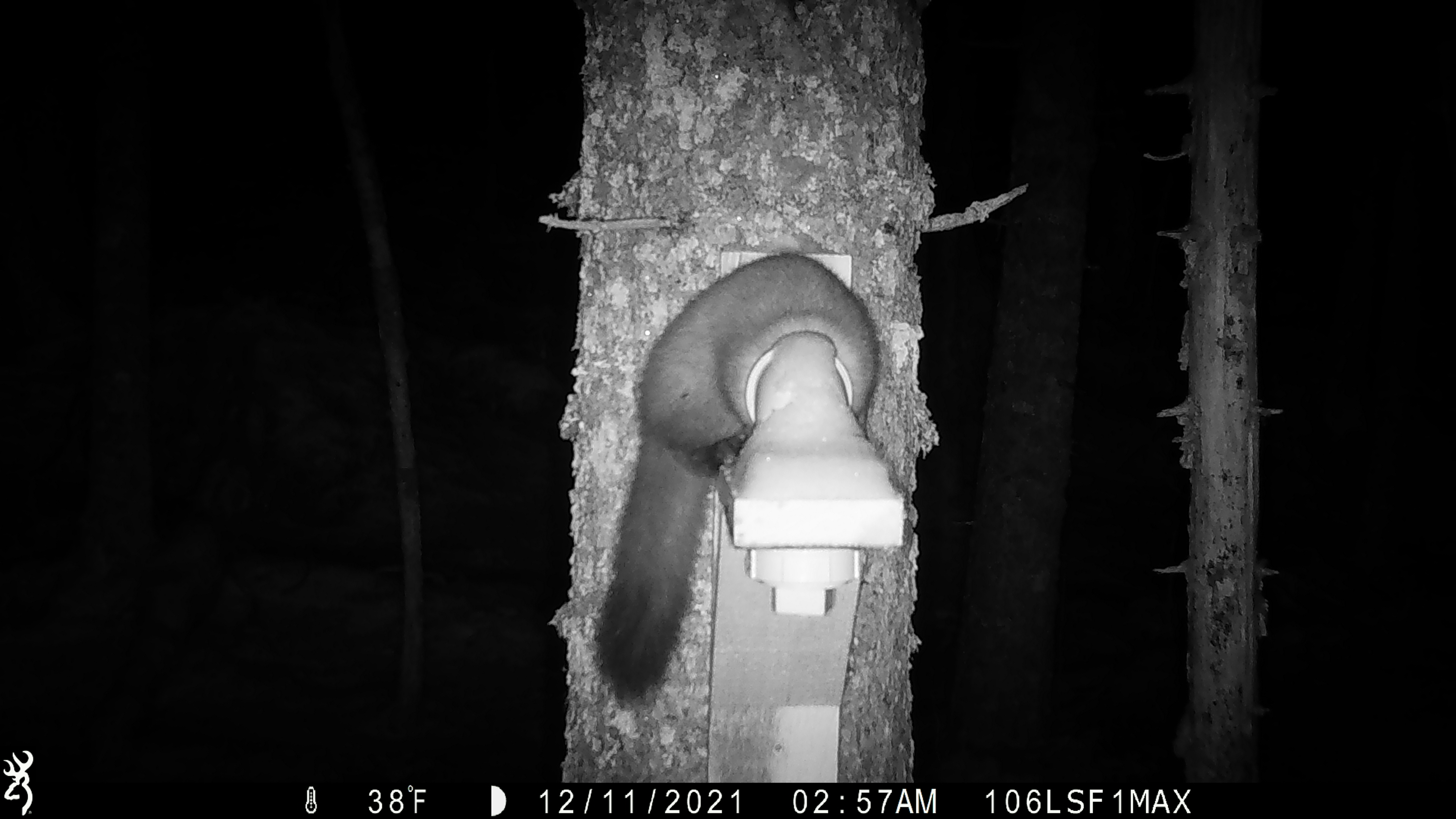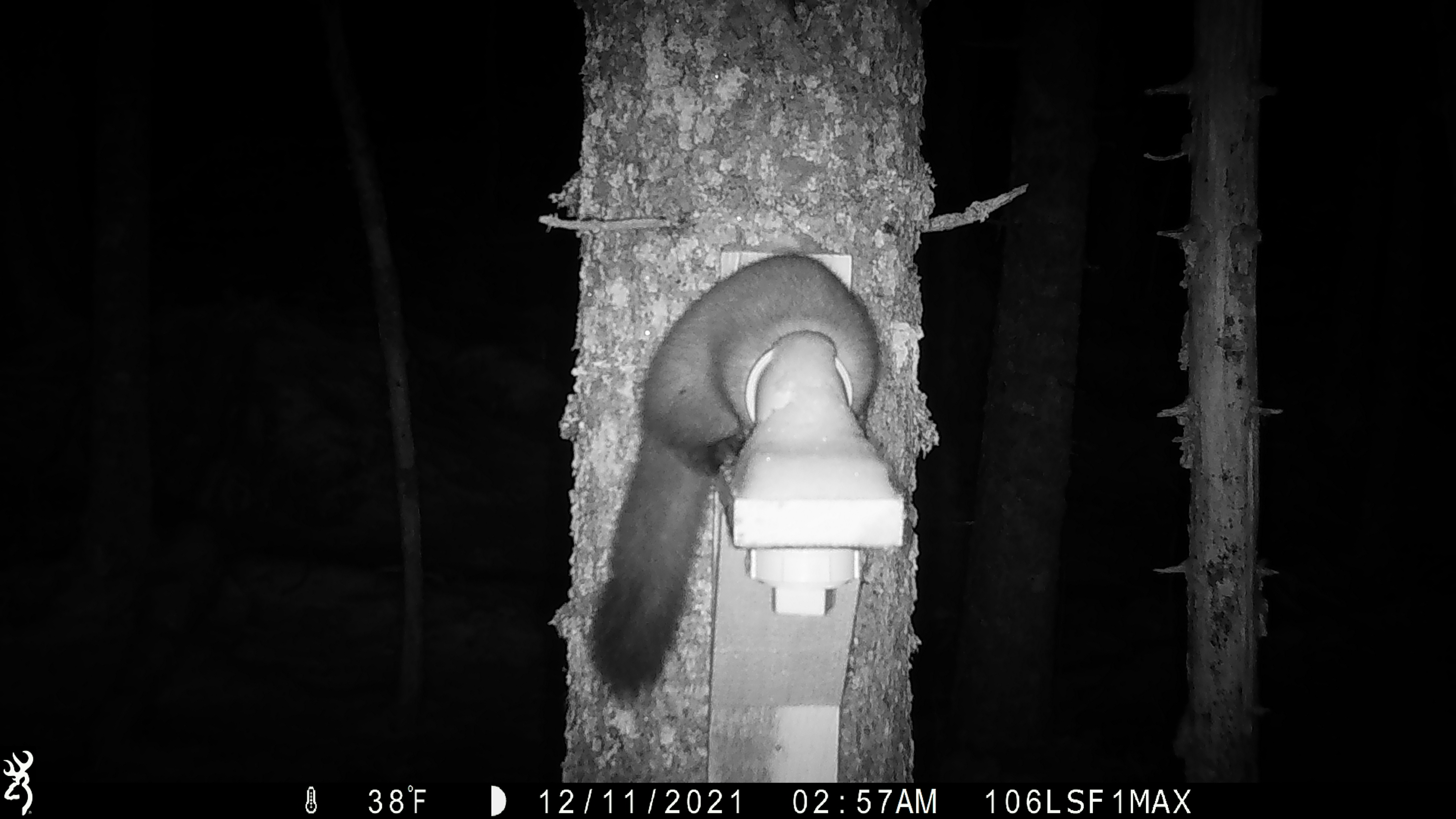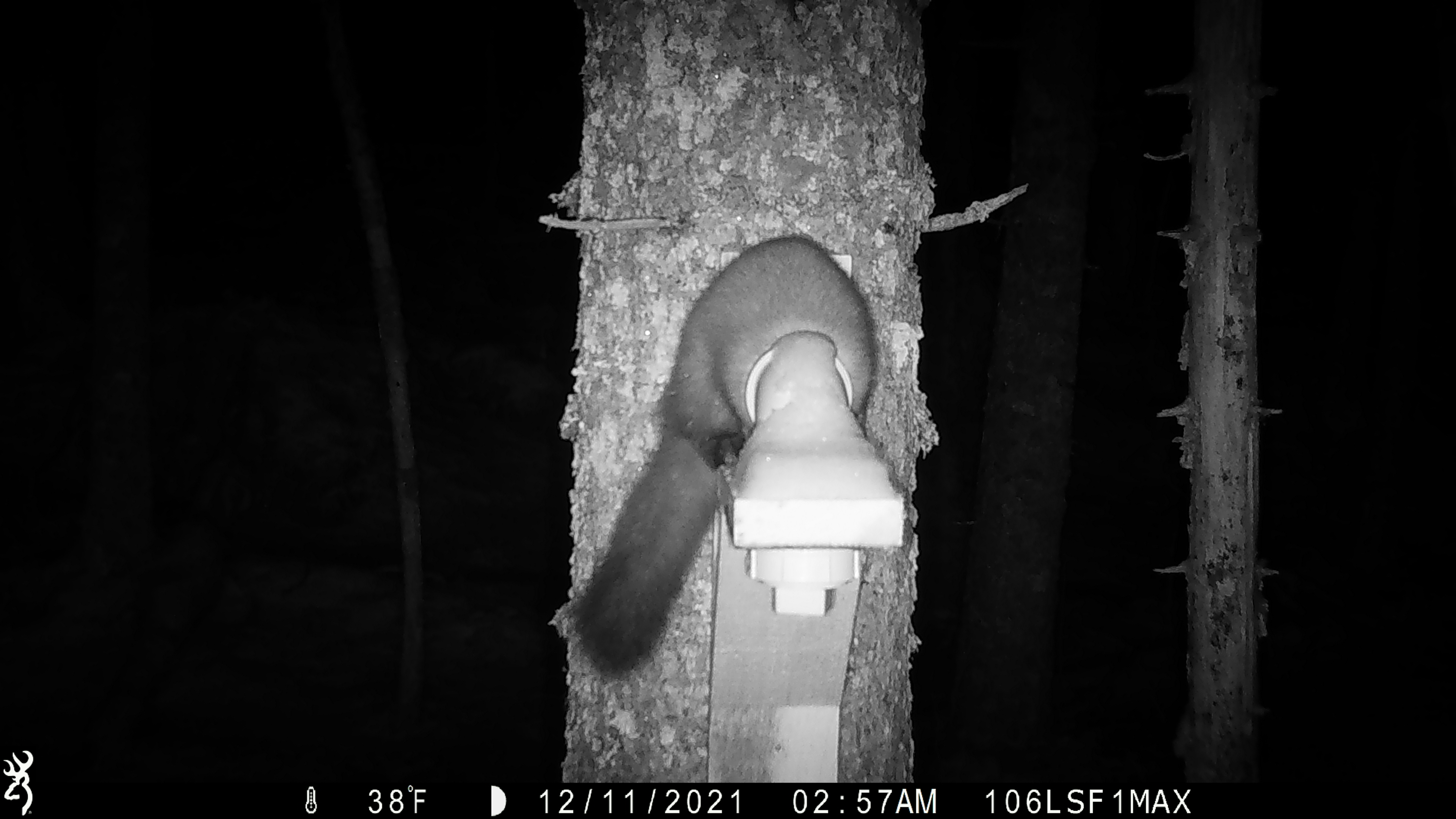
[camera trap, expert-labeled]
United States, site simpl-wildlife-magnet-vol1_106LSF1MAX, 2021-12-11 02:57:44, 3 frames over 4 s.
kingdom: Animalia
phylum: Chordata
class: Mammalia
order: Carnivora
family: Mustelidae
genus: Martes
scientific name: Martes americana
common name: american marten